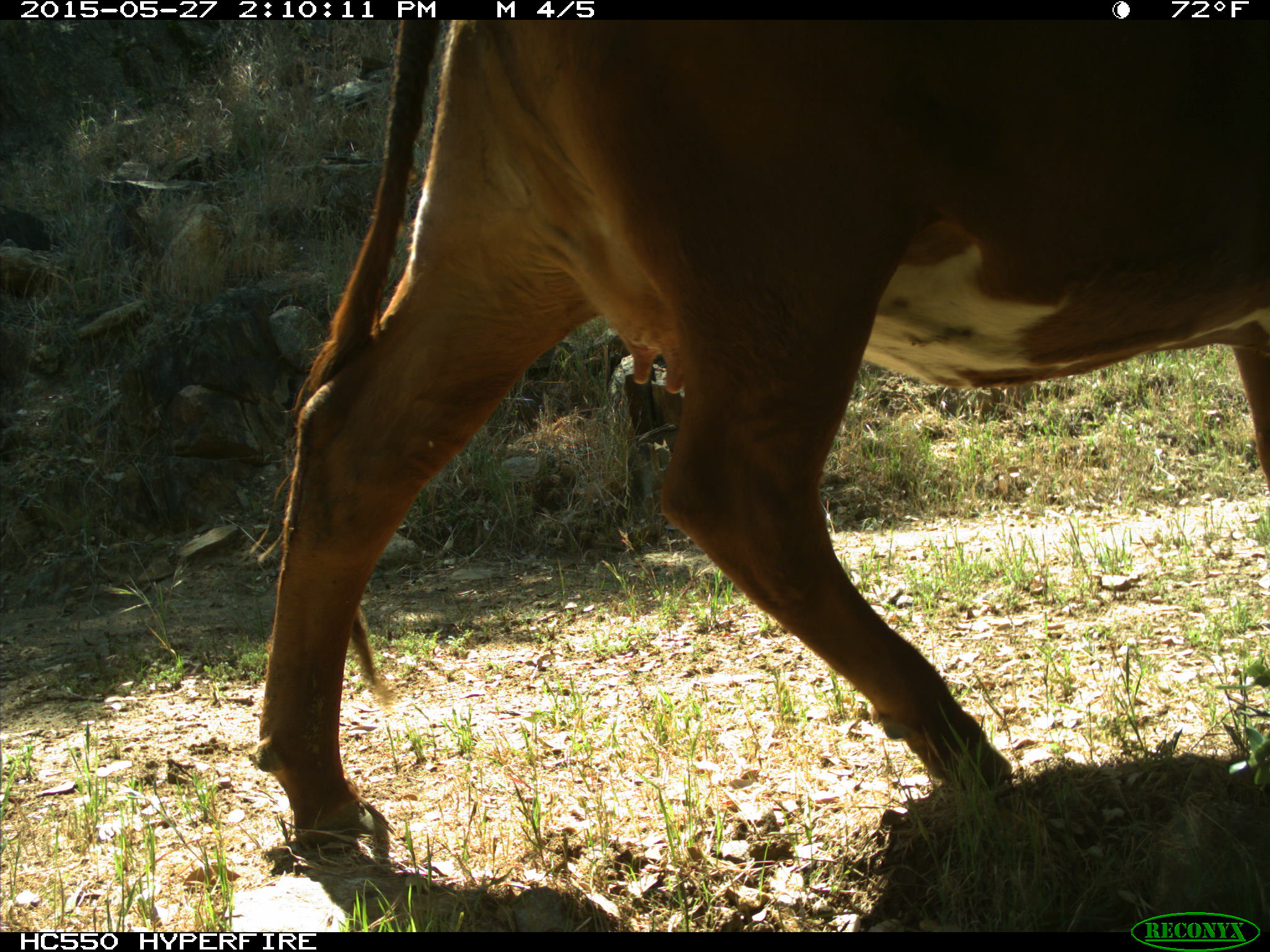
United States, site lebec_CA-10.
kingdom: Animalia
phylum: Chordata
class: Mammalia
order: Artiodactyla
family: Bovidae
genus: Bos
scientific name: Bos taurus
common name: domestic cow